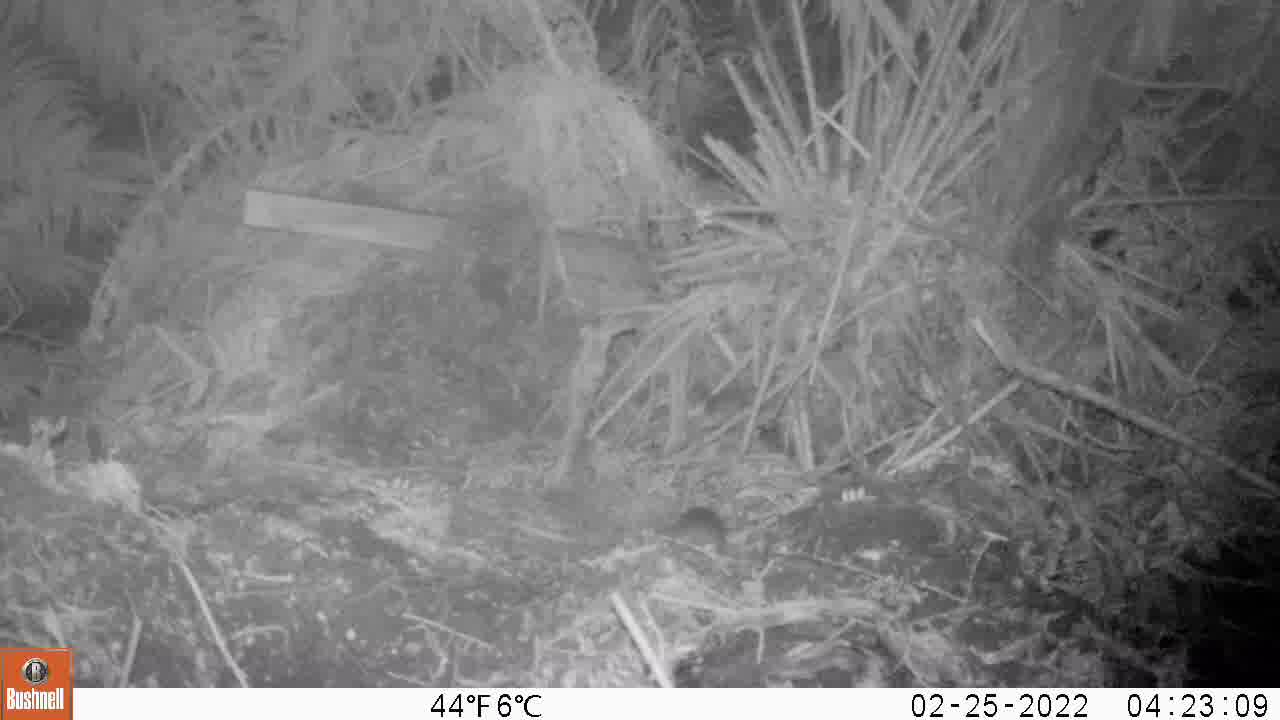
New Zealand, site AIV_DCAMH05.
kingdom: Animalia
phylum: Chordata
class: Mammalia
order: Rodentia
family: Muridae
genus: Mus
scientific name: Mus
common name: mouse